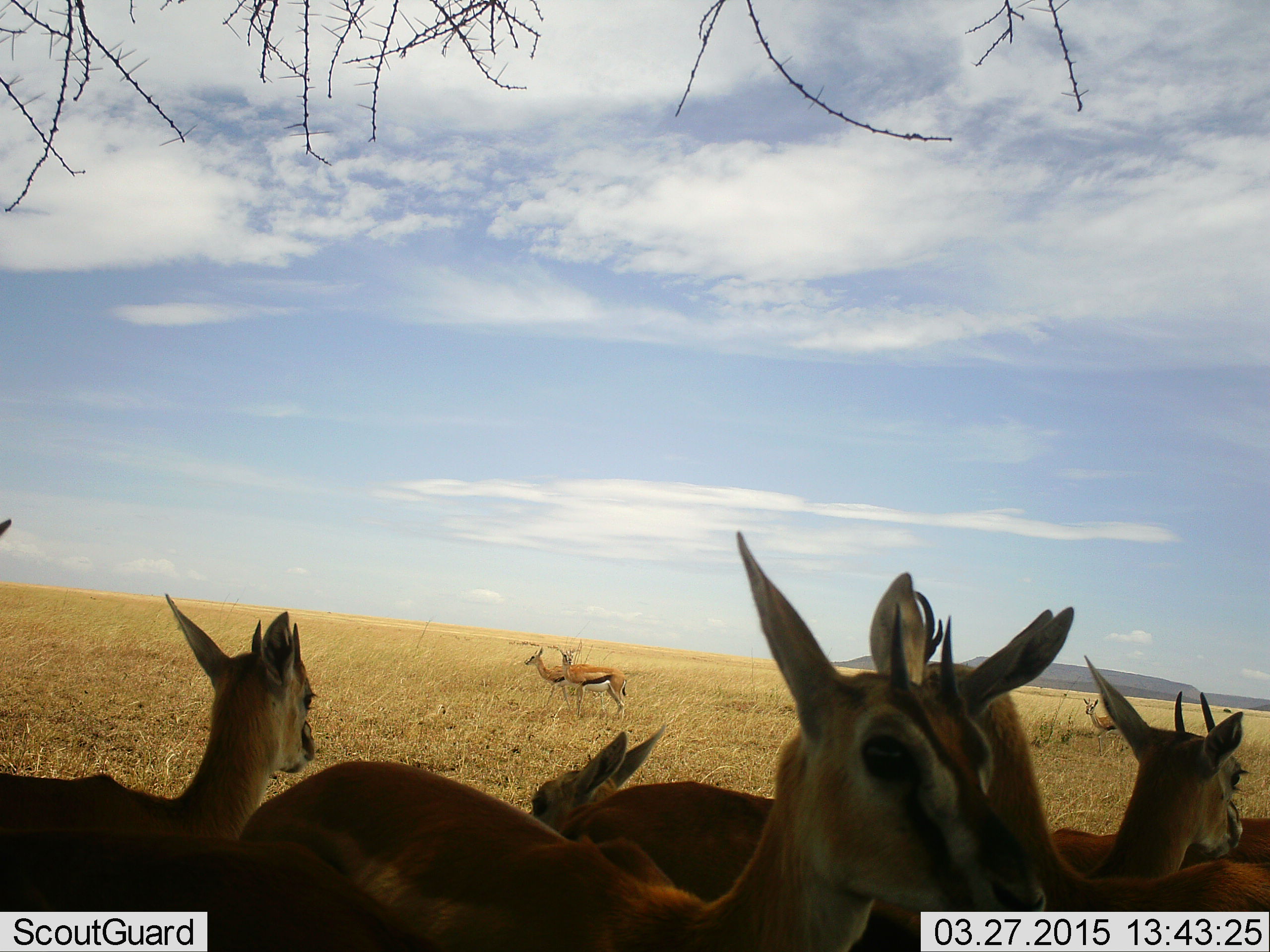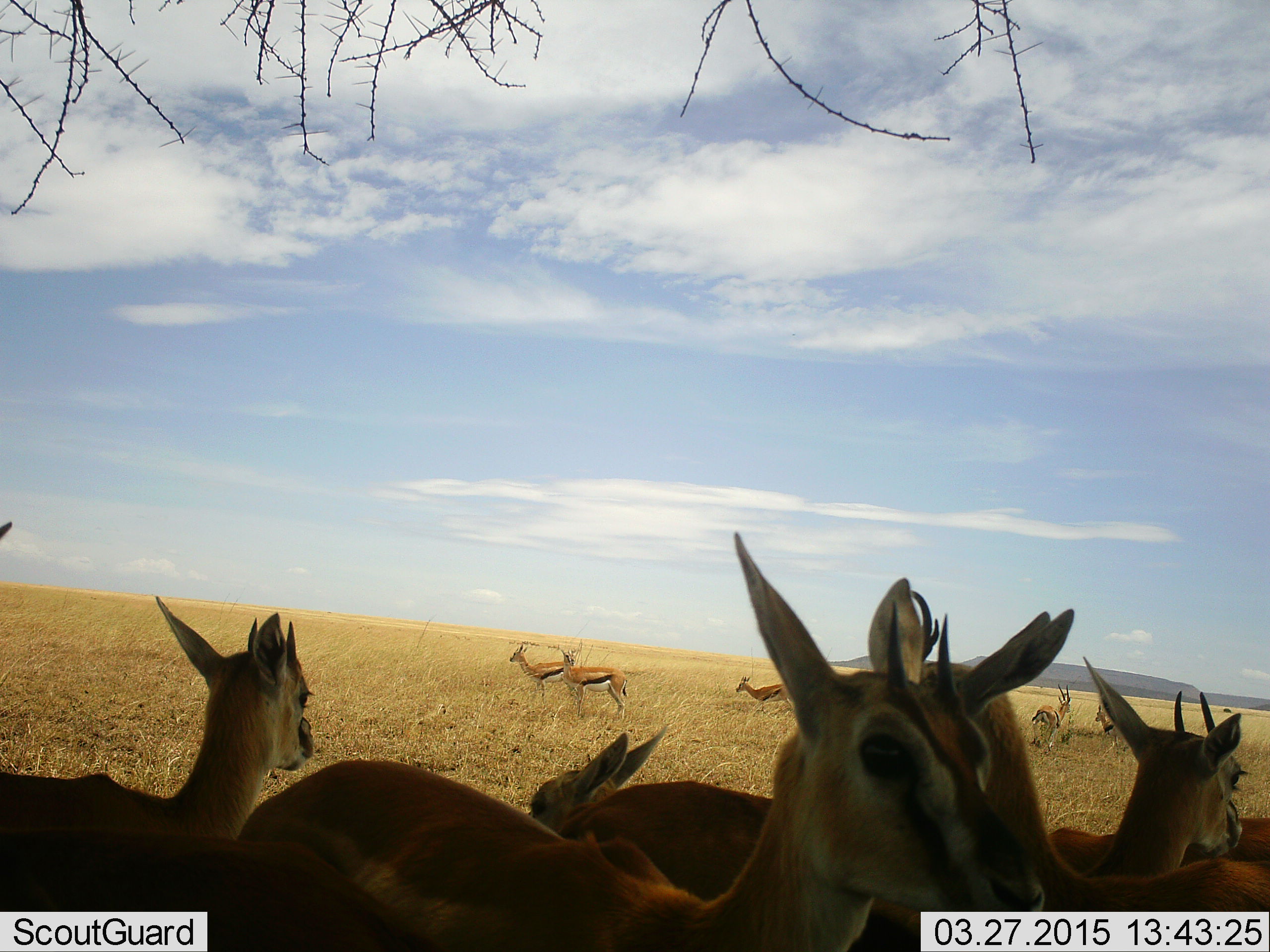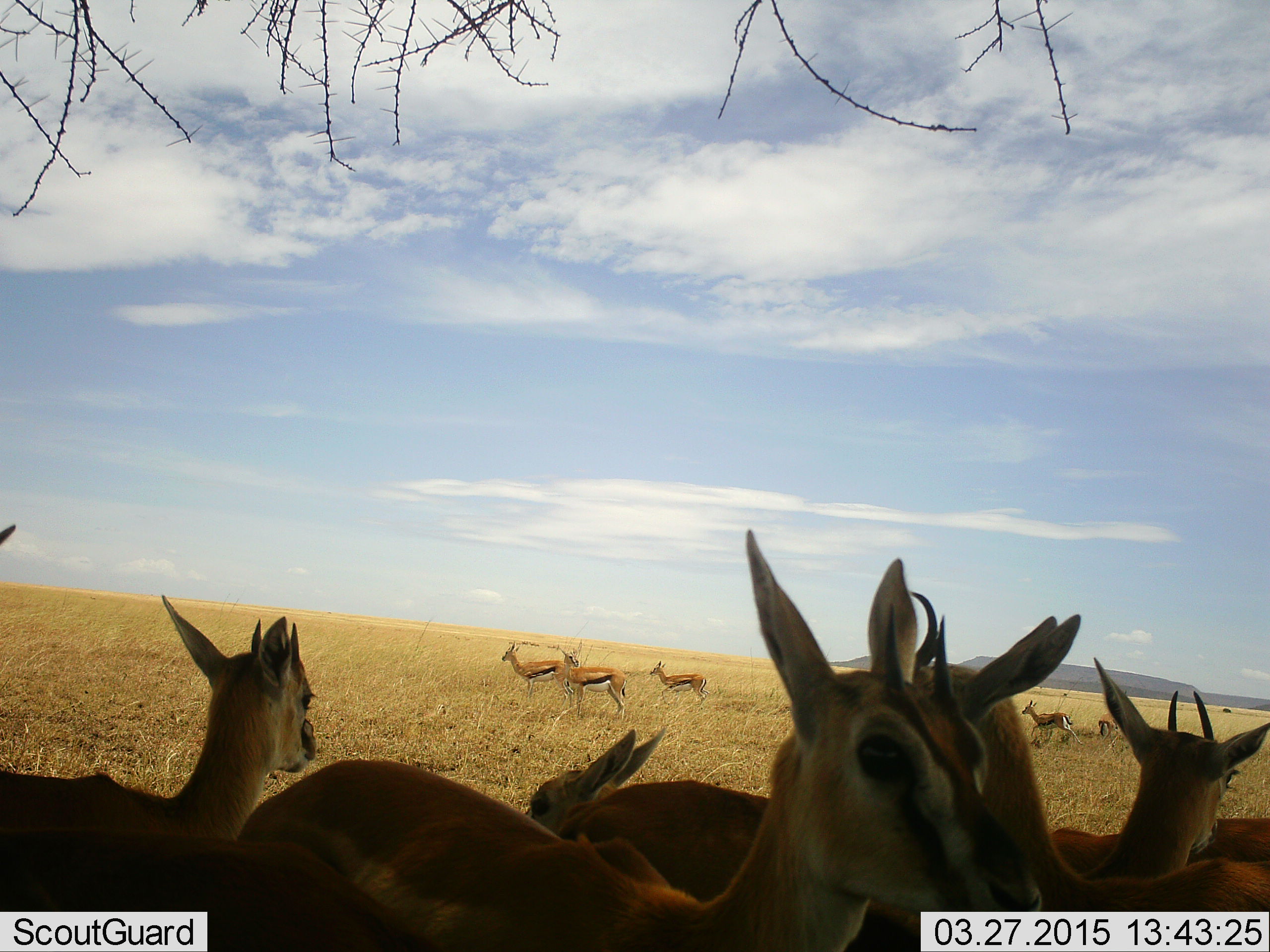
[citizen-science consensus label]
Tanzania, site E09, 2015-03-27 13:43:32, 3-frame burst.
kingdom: Animalia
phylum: Chordata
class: Mammalia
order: Artiodactyla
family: Bovidae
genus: Eudorcas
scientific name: Eudorcas thomsonii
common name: thomson's gazelle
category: gazellethomsons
Gazellethomsons (thomson's gazelle) (Eudorcas thomsonii), count 11-50. Behavior (volunteer vote fractions): standing 100%, resting 10%, moving 80%, interacting 10%. Young present (vote fraction): 10%. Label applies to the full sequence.